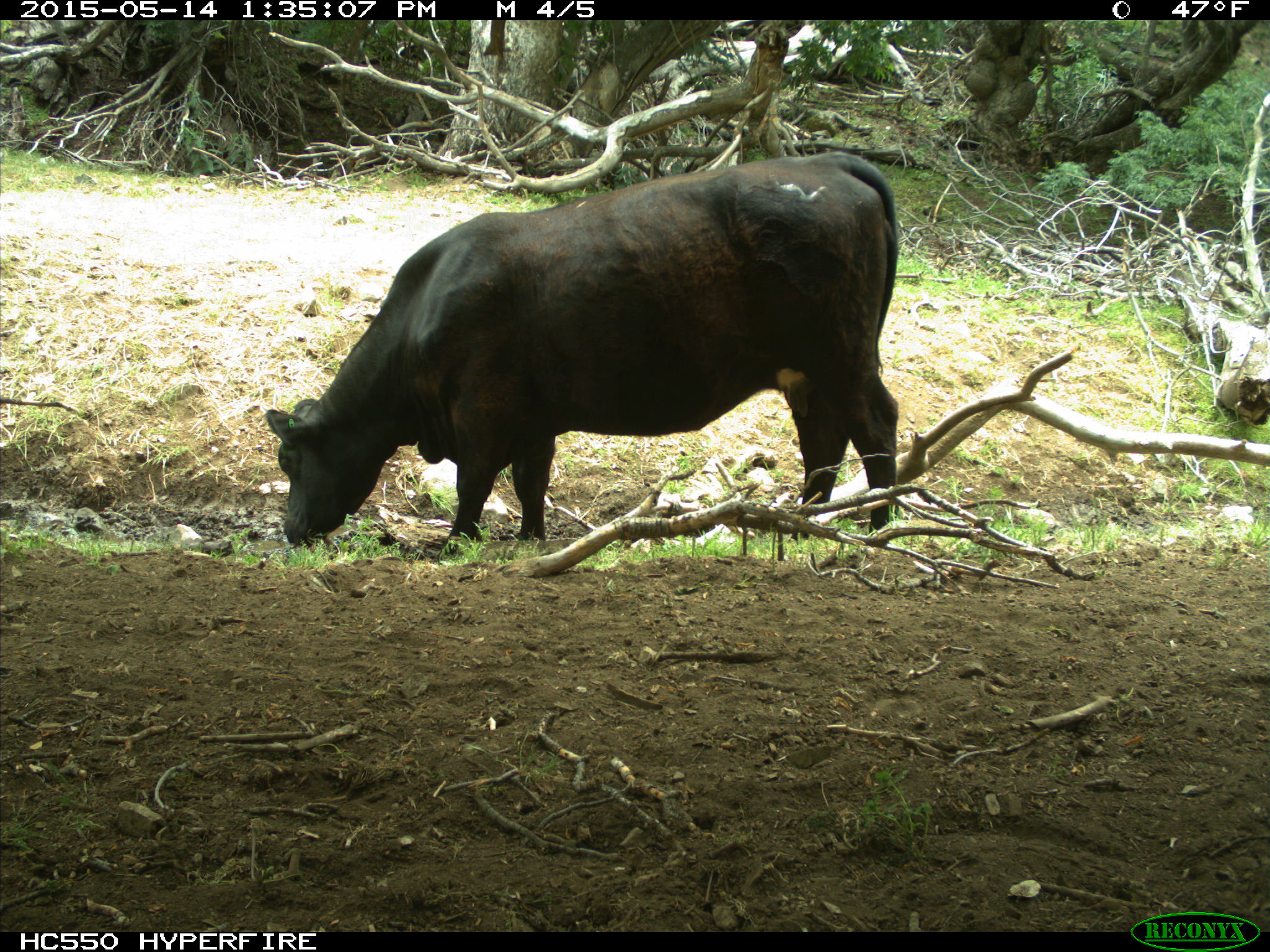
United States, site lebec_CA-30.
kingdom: Animalia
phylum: Chordata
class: Mammalia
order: Artiodactyla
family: Bovidae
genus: Bos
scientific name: Bos taurus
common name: domestic cow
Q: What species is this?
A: Bos taurus (domestic cow).